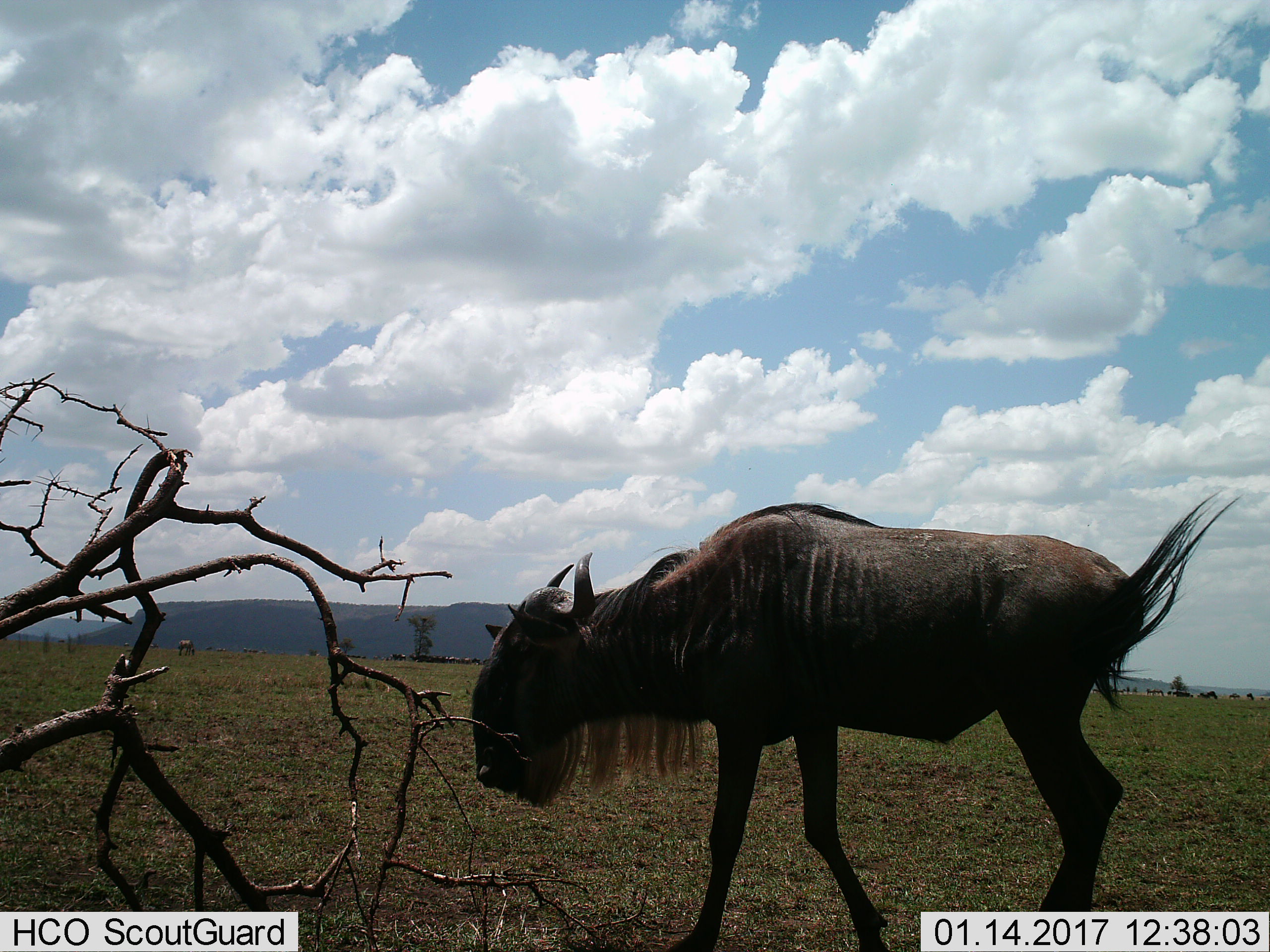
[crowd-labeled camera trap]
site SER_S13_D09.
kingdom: Animalia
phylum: Chordata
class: Mammalia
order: Artiodactyla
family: Bovidae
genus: Connochaetes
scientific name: Connochaetes taurinus taurinus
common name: blue wildebeest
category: wildebeestblue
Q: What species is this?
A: Wildebeestblue (blue wildebeest) (Connochaetes taurinus taurinus).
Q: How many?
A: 1.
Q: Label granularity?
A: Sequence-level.